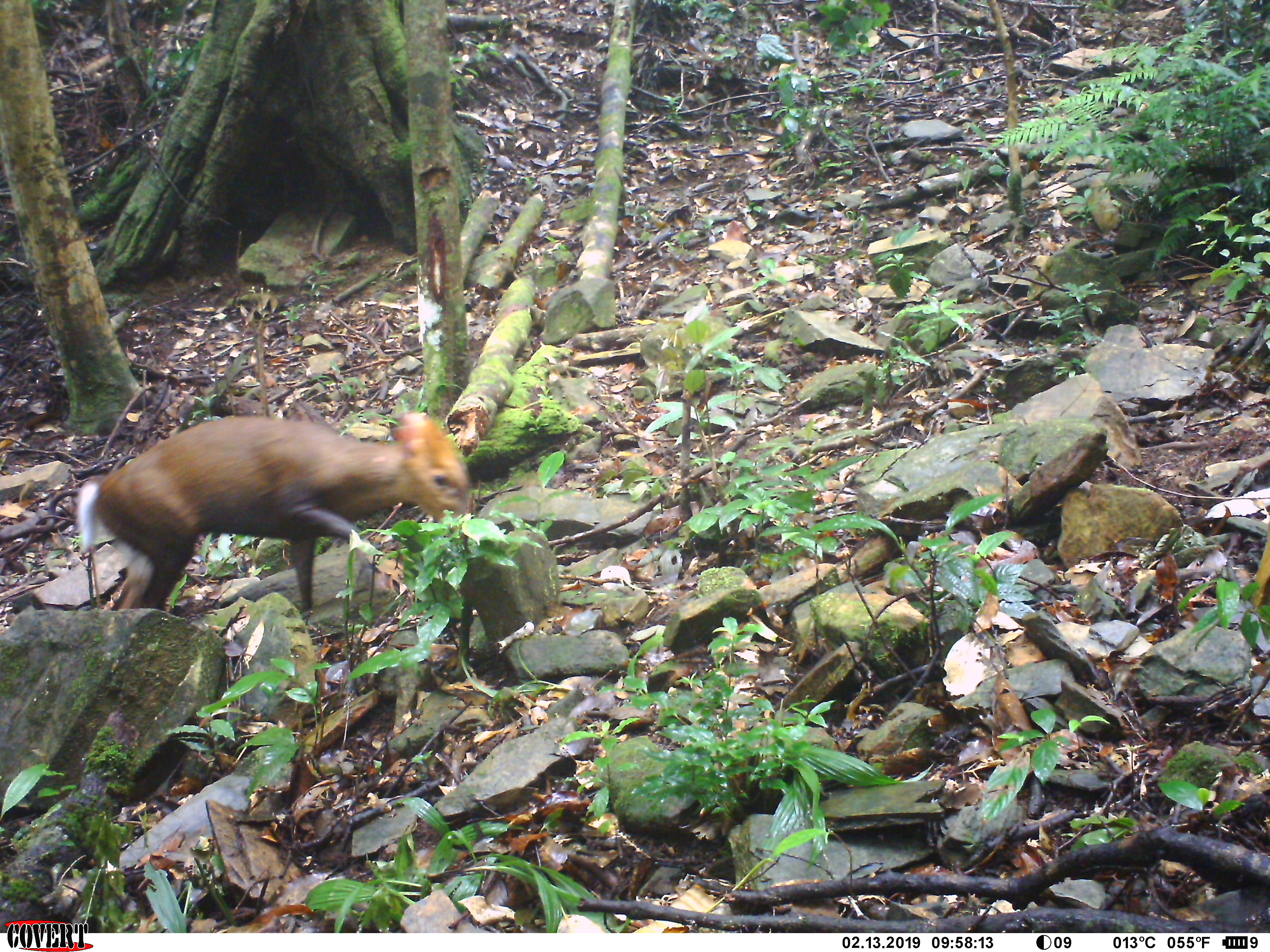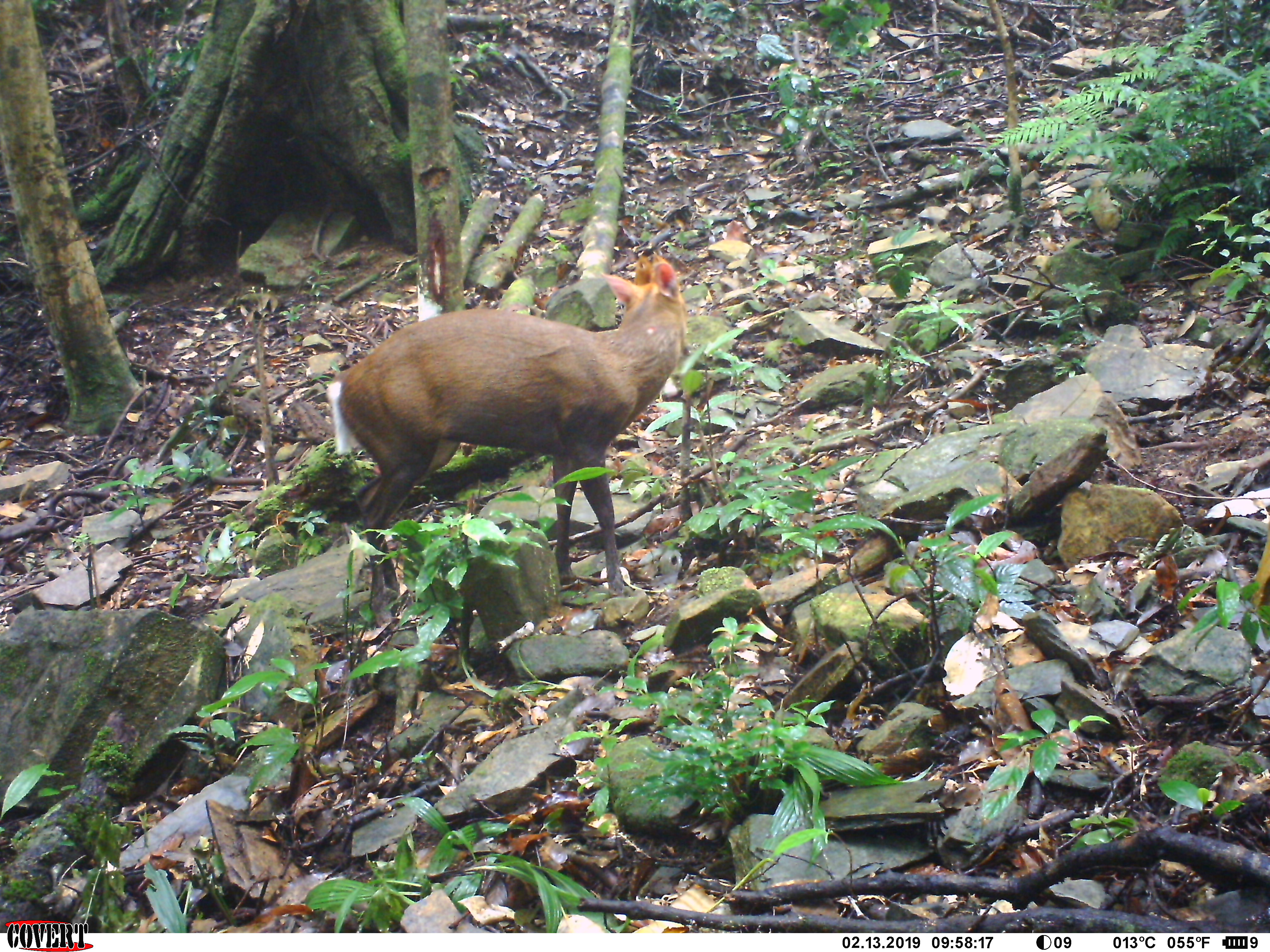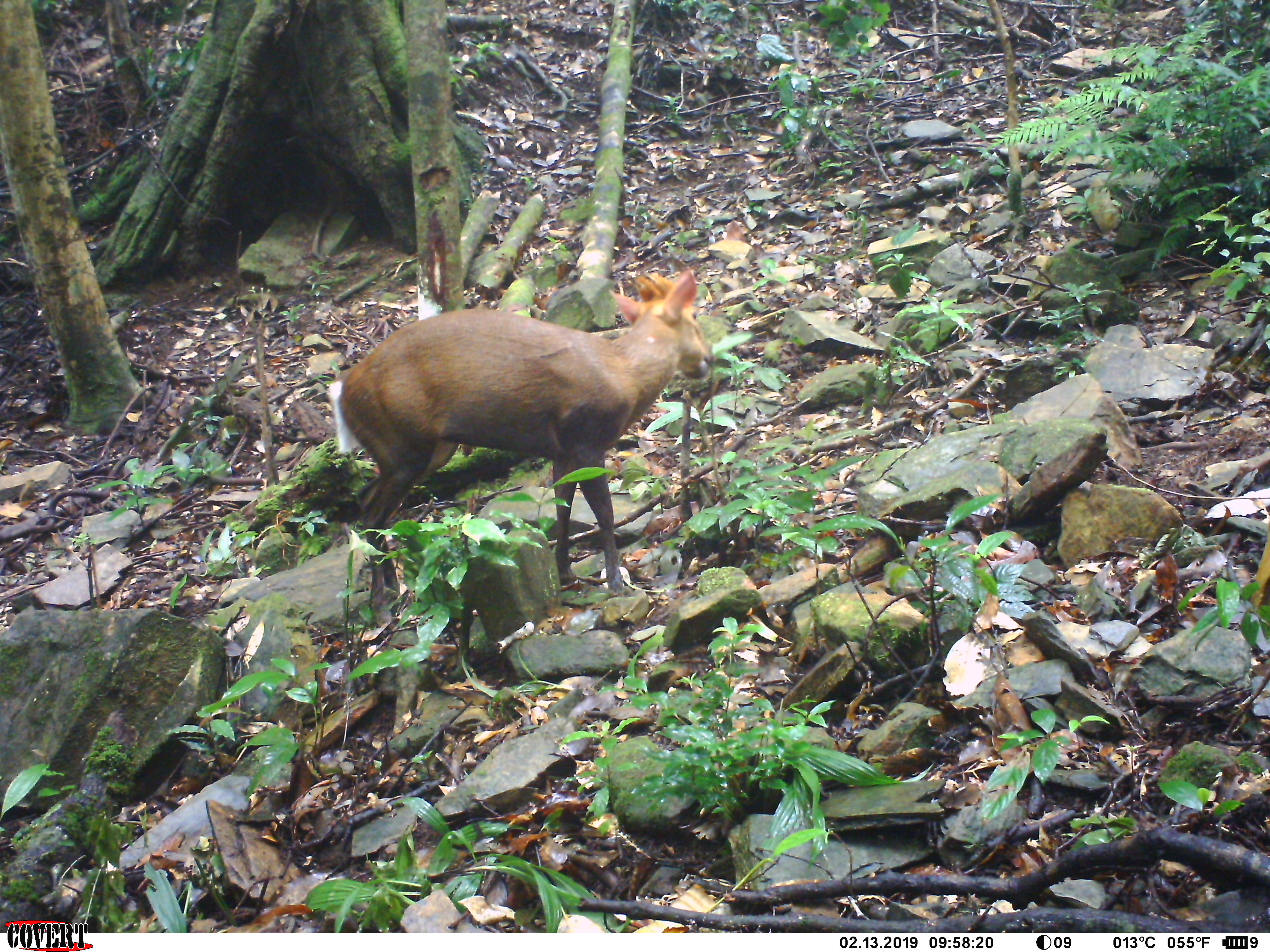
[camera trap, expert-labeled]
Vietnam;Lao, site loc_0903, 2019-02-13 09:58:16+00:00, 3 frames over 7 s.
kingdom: Animalia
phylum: Chordata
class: Mammalia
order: Artiodactyla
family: Cervidae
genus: Muntiacus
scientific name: Muntiacus rooseveltorum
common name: roosevelt's muntjac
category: roosevelts muntjac group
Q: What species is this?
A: Roosevelts muntjac group (roosevelt's muntjac) (Muntiacus rooseveltorum).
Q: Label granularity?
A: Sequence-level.